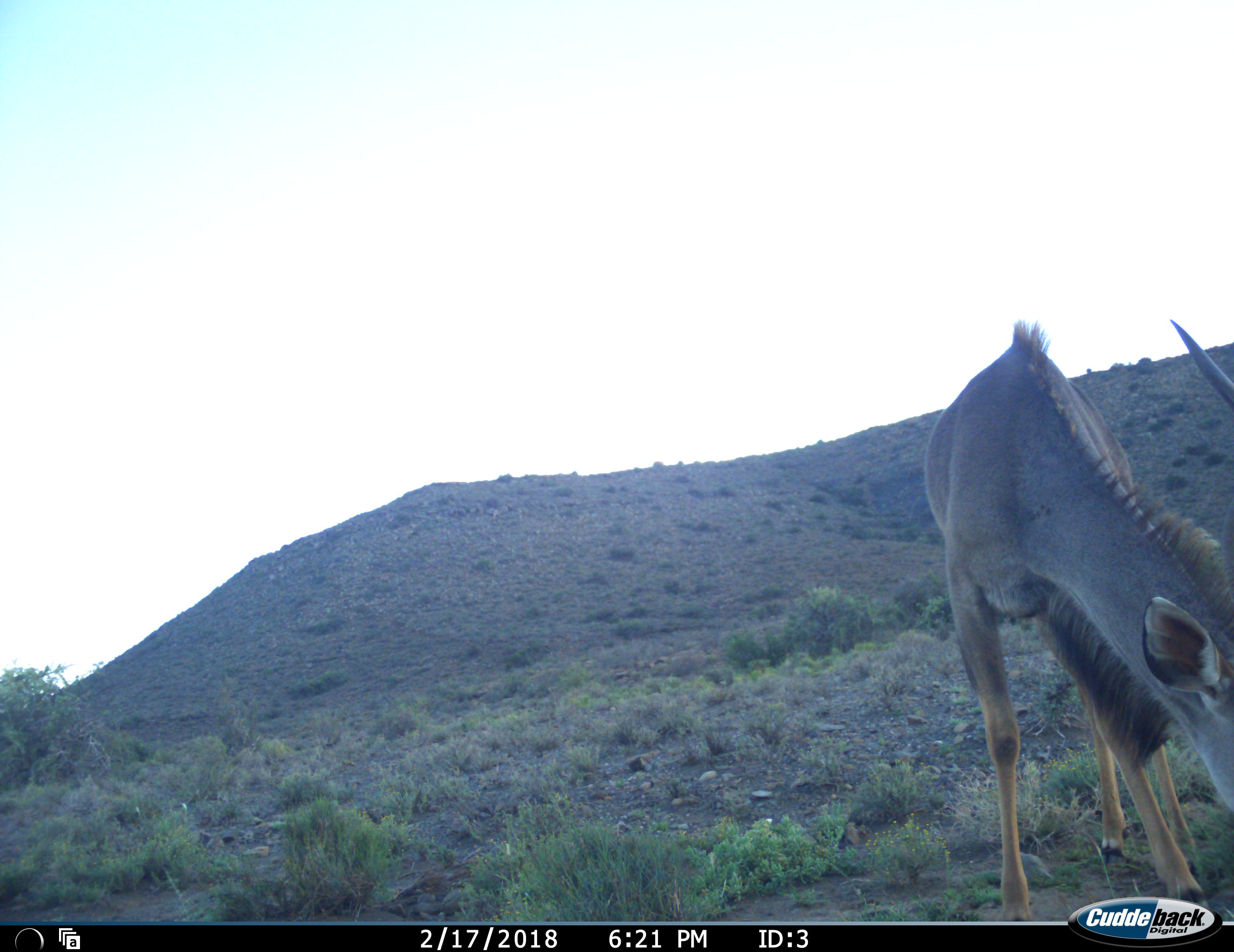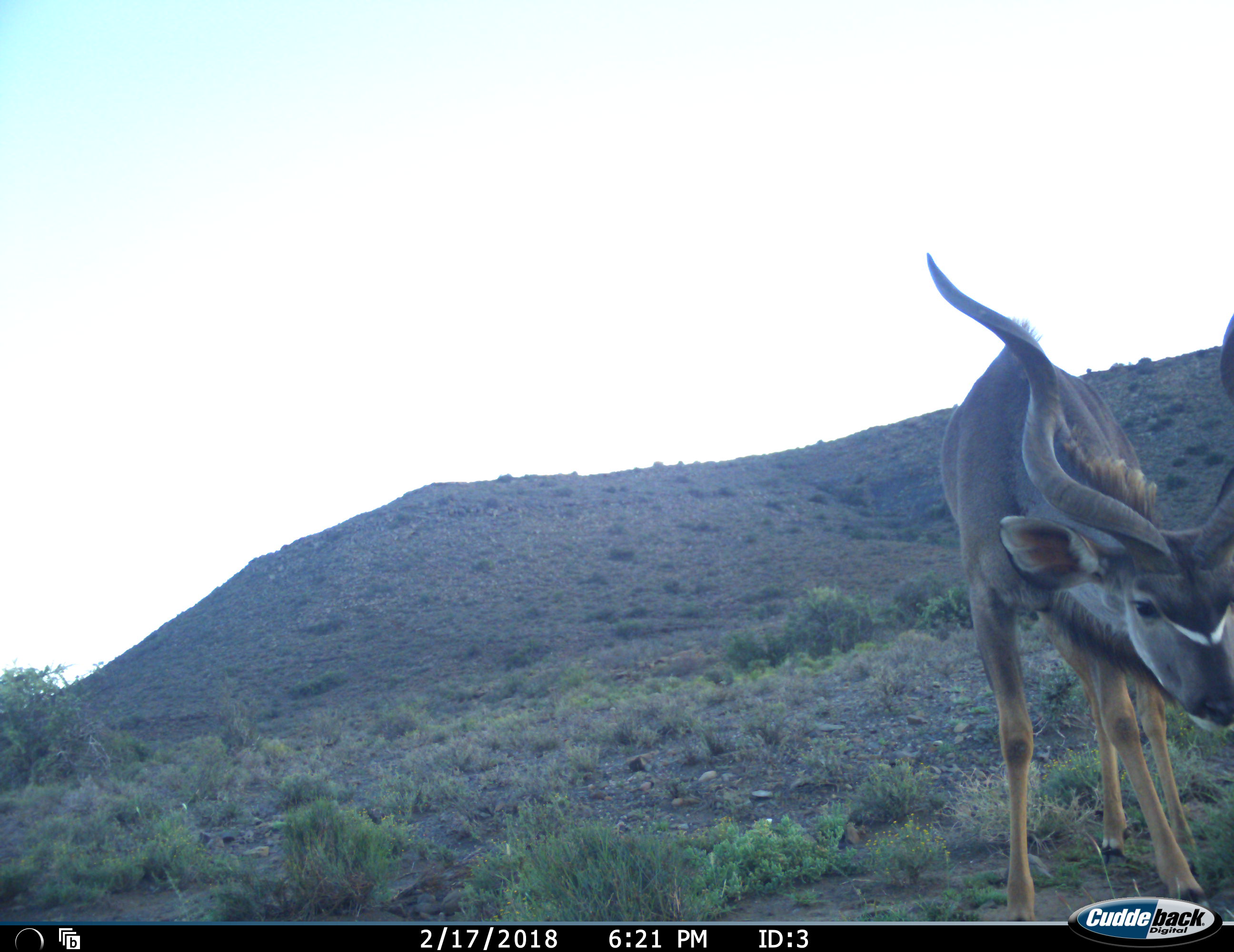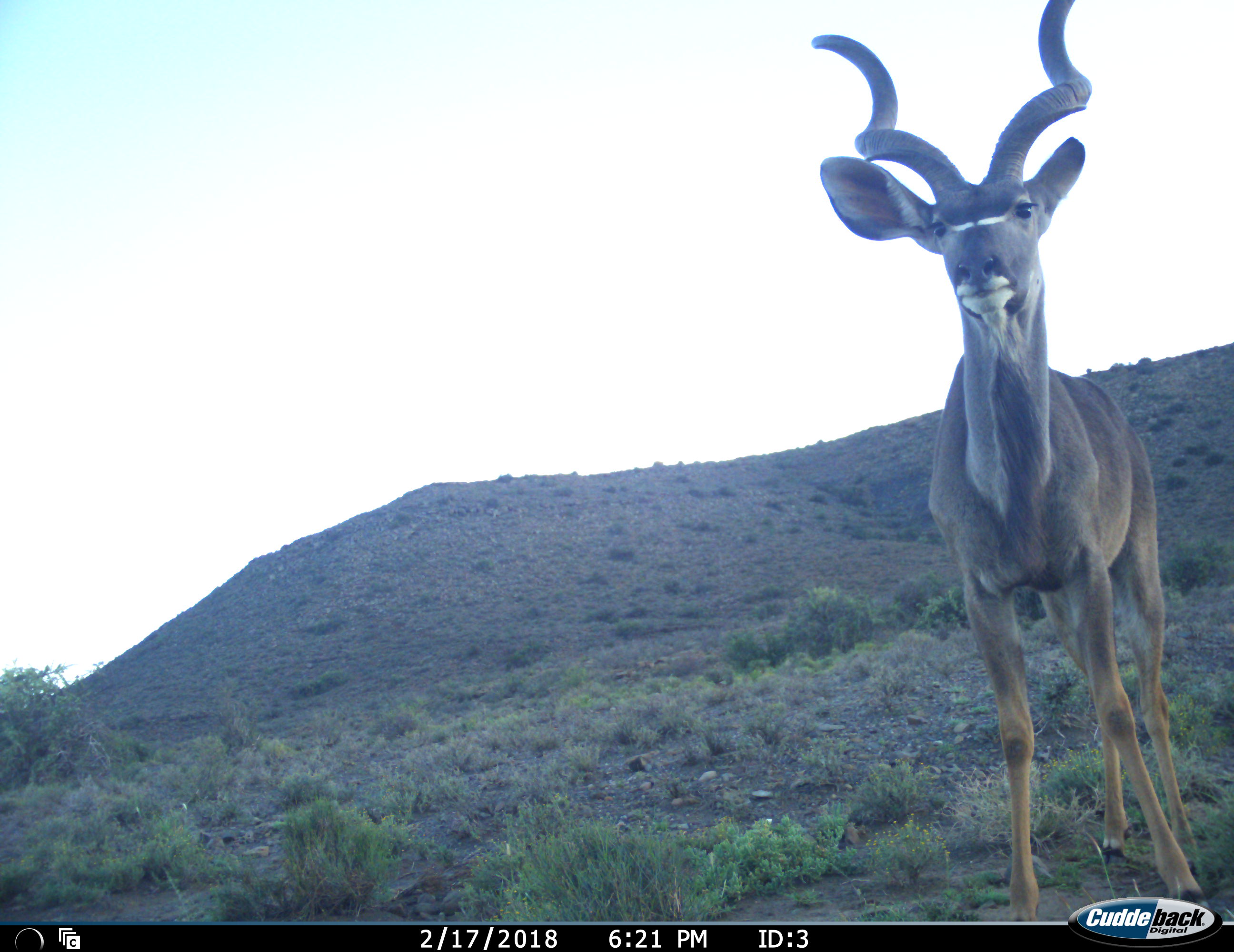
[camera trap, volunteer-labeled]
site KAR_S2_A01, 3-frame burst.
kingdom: Animalia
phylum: Chordata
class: Mammalia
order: Artiodactyla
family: Bovidae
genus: Tragelaphus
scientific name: Tragelaphus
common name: kudu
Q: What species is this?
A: Kudu (Tragelaphus).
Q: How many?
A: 1.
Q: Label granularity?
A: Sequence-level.